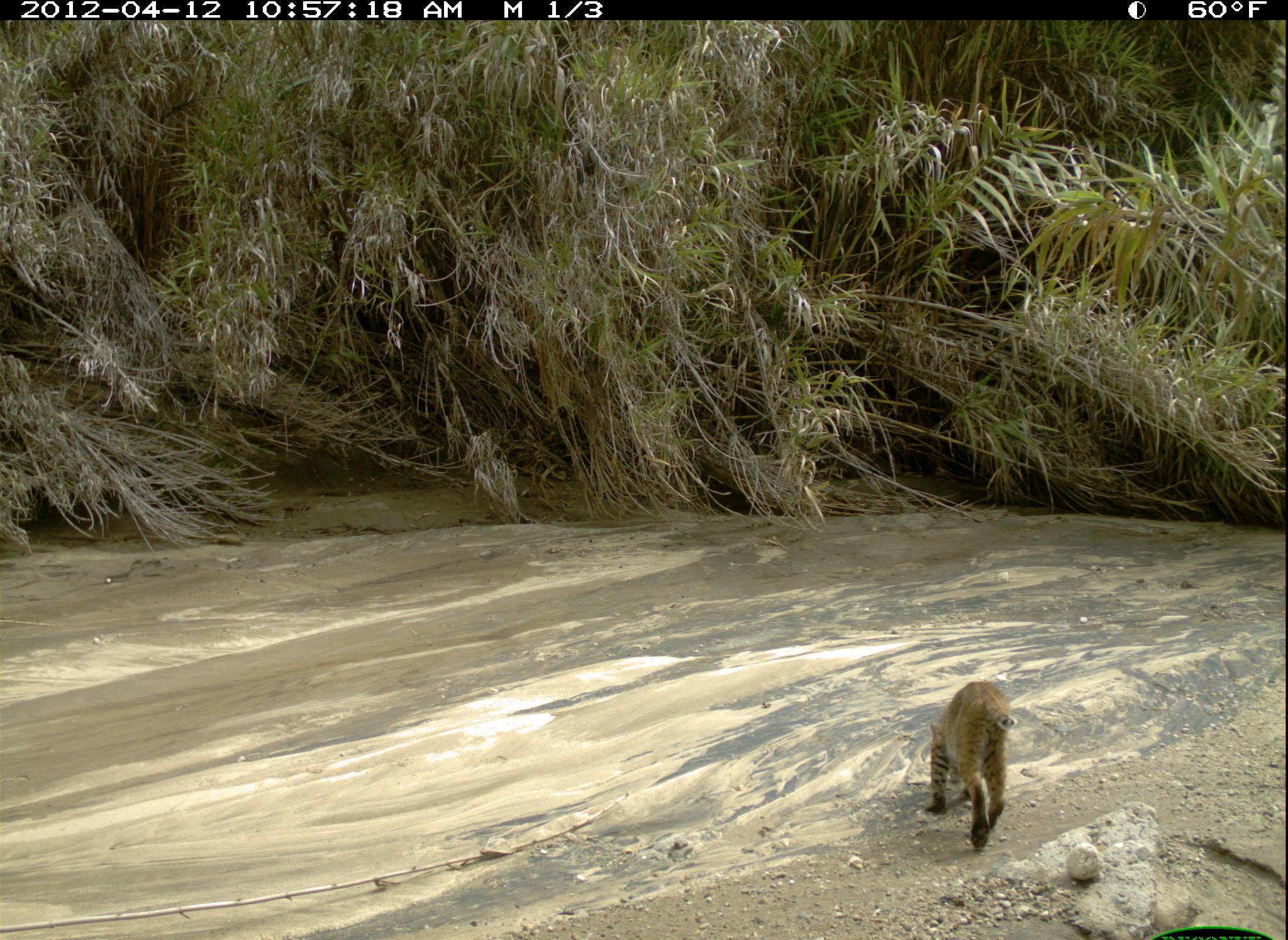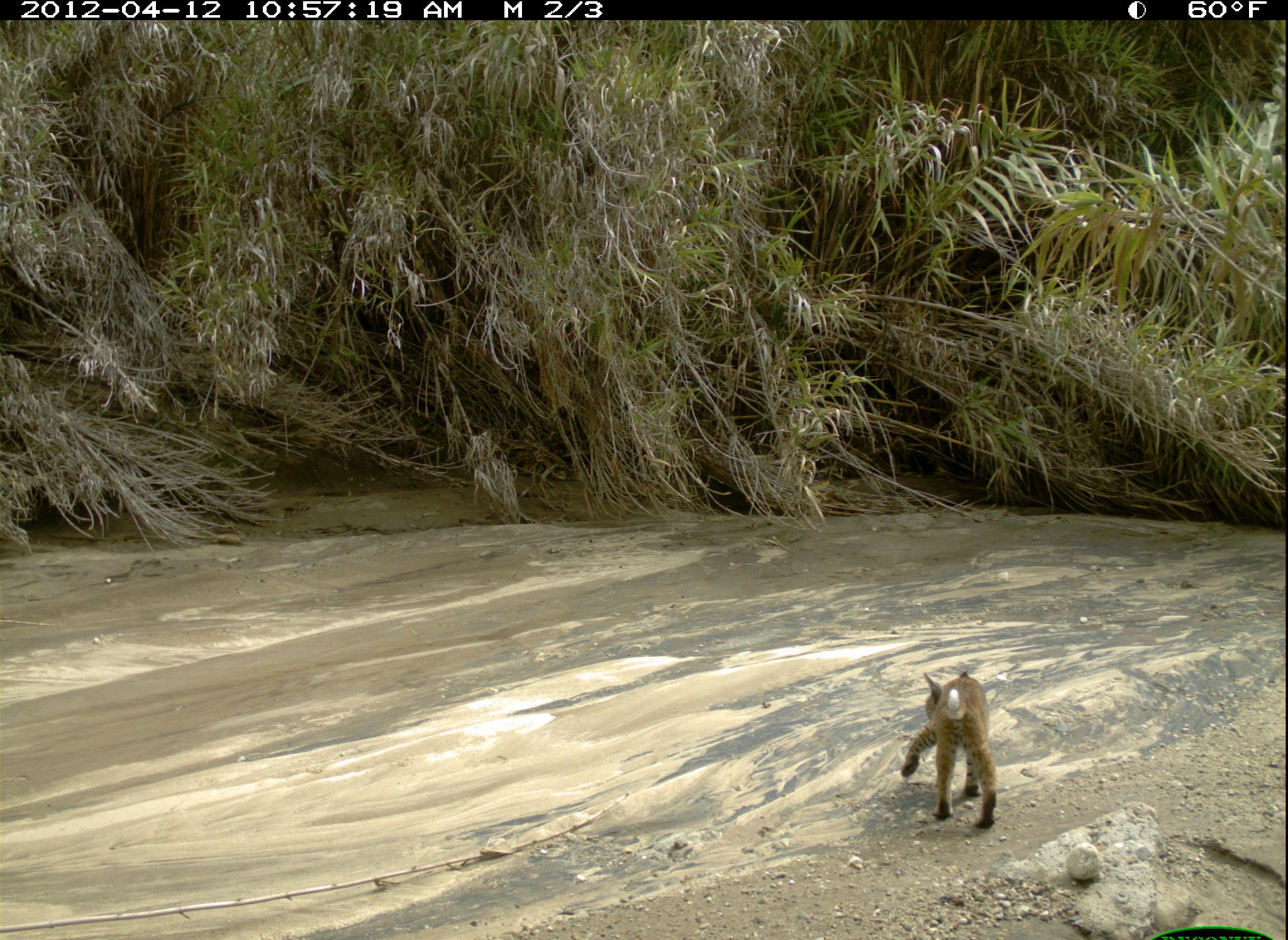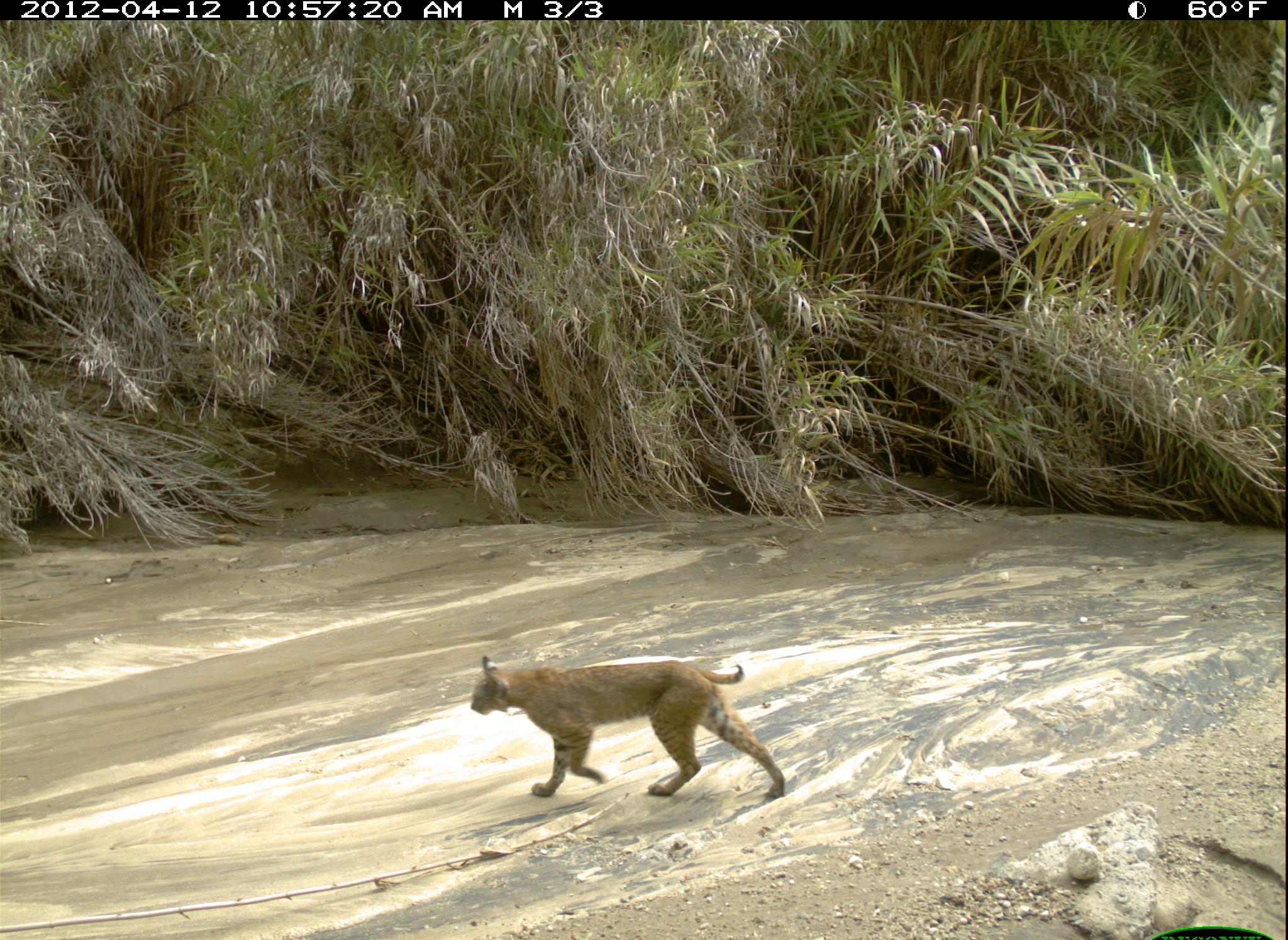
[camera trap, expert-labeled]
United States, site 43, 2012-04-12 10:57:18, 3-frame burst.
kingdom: Animalia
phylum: Chordata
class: Mammalia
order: Carnivora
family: Felidae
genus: Lynx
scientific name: Lynx rufus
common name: bobcat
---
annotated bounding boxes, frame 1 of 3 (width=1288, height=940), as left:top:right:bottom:
bobcat: 911:673:1030:865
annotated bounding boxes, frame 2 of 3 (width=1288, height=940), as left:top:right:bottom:
bobcat: 893:656:1021:845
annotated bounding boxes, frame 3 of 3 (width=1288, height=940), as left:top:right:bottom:
bobcat: 465:639:802:810